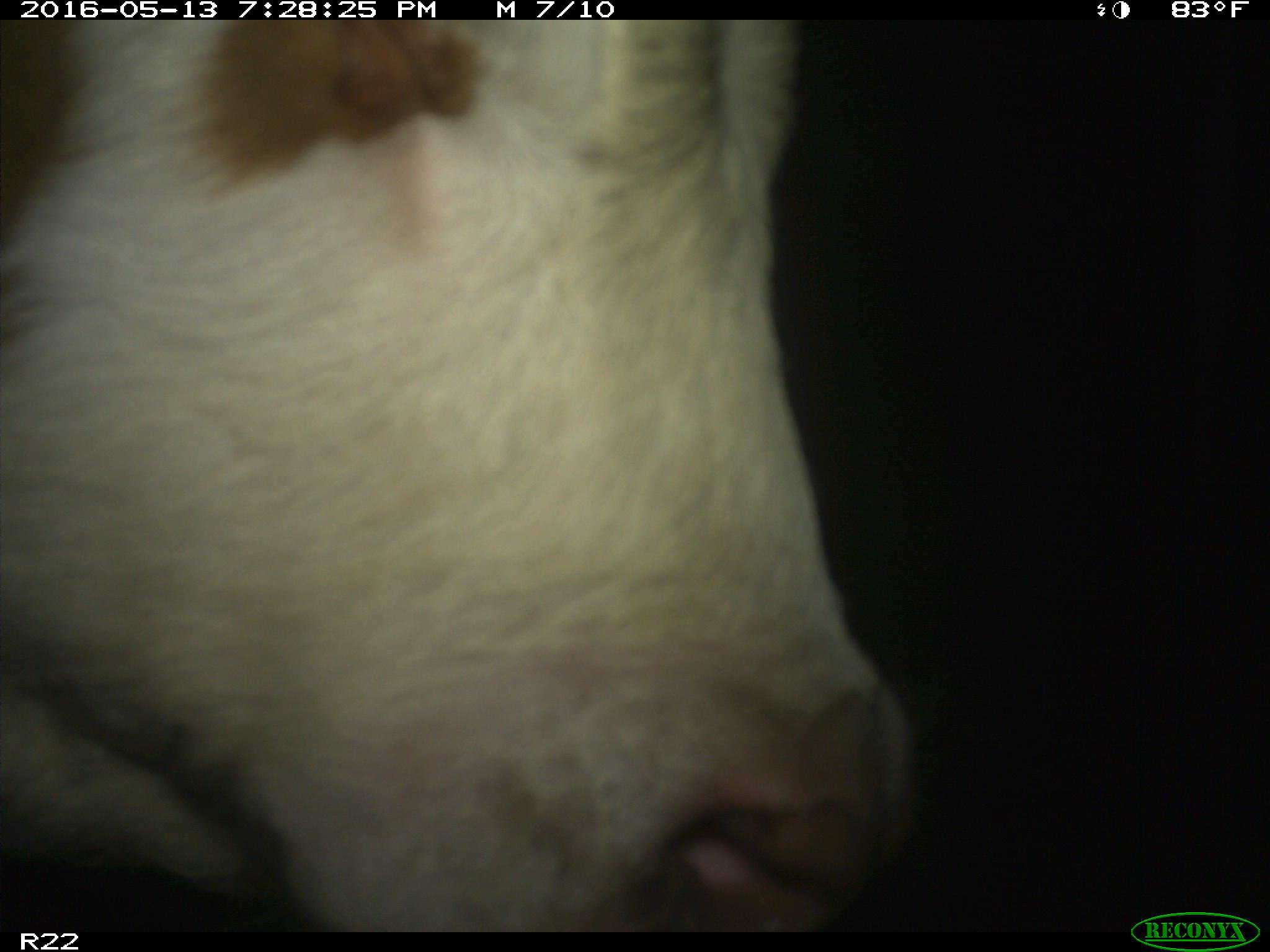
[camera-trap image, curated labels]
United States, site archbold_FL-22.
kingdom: Animalia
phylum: Chordata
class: Mammalia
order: Artiodactyla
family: Bovidae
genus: Bos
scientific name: Bos taurus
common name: domestic cow